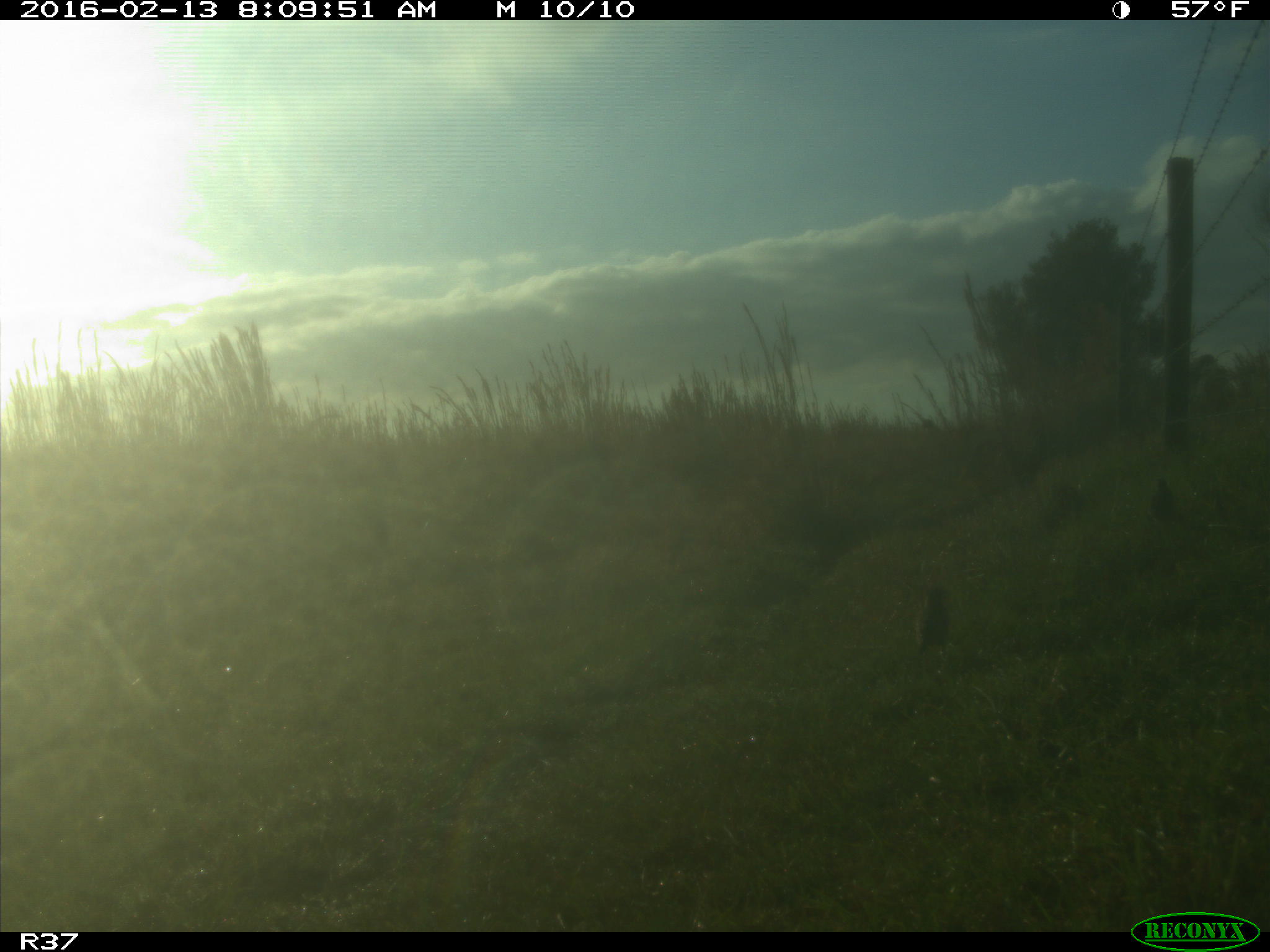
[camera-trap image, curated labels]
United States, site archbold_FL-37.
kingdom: Animalia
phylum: Chordata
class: Aves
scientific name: Aves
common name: birds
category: unidentified bird